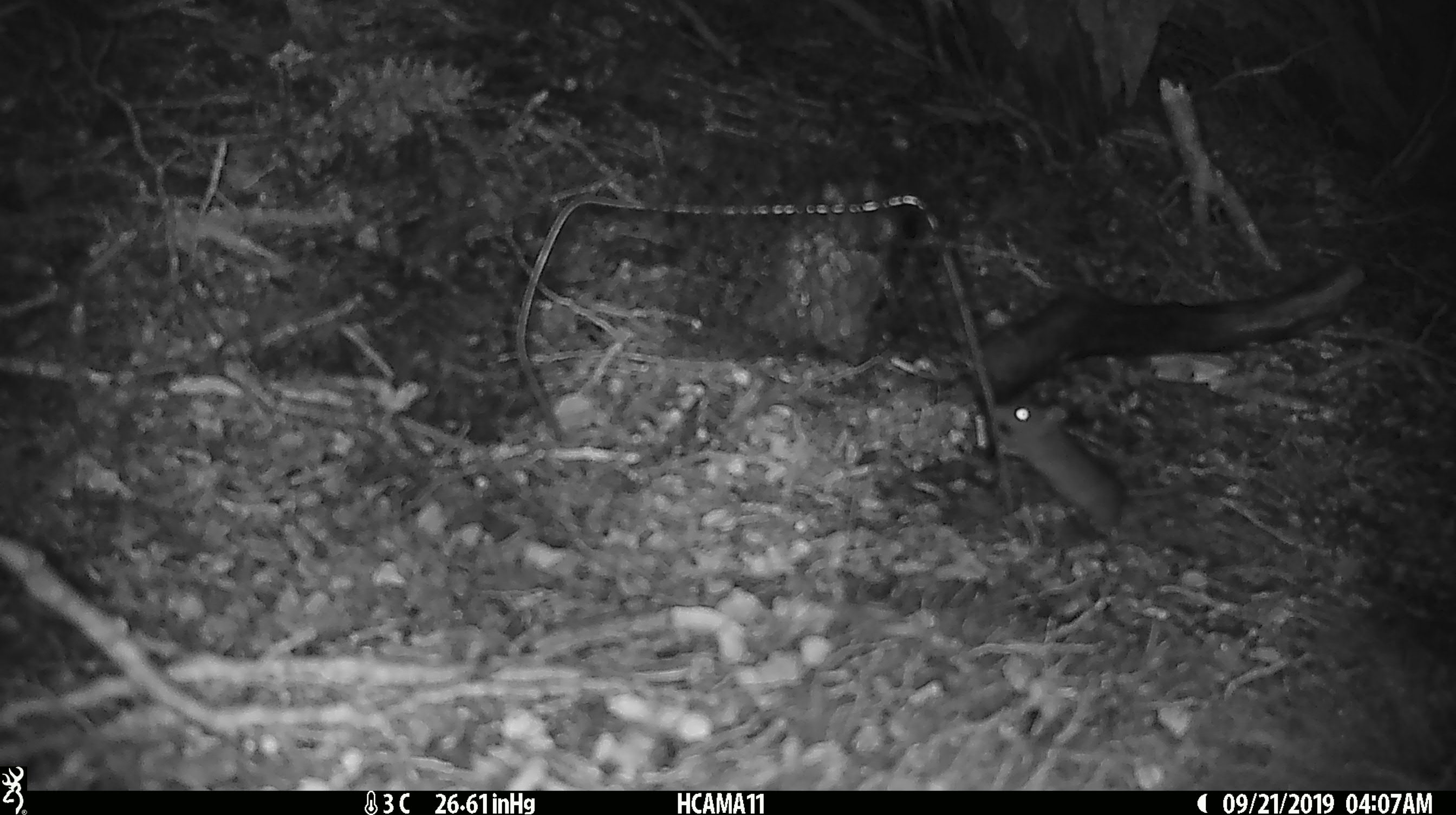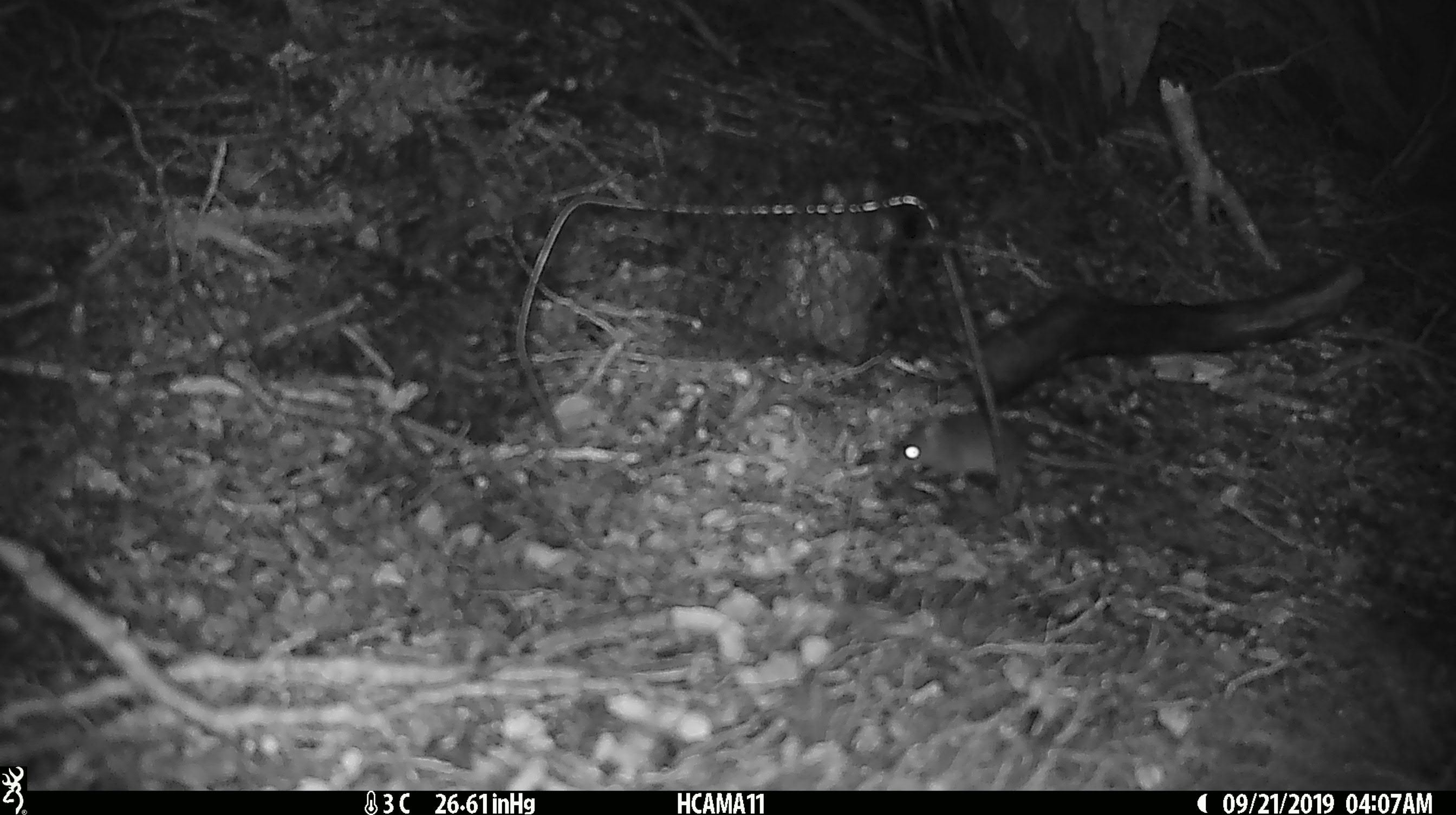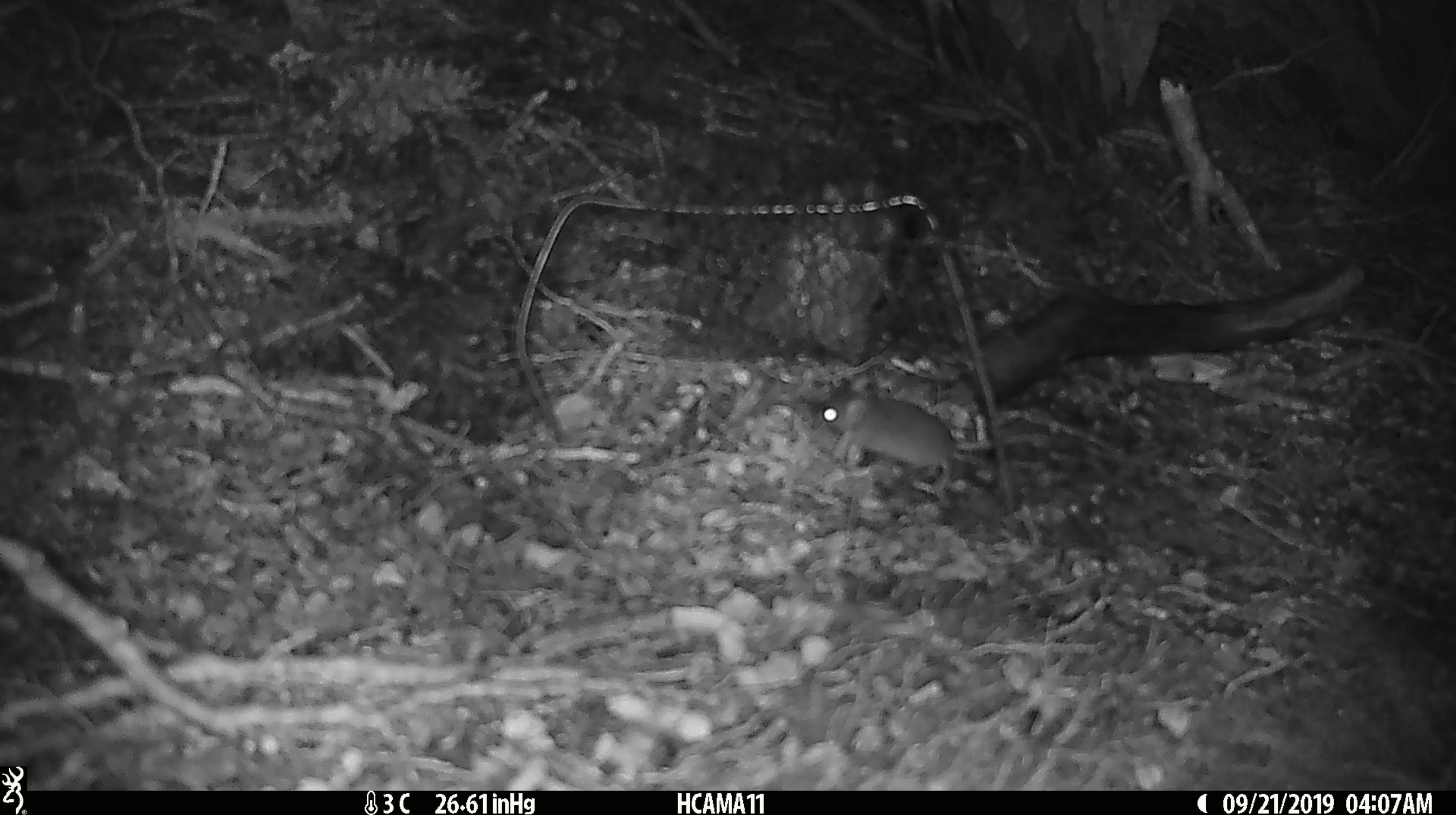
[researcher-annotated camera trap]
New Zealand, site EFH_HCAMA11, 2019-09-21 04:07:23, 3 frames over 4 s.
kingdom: Animalia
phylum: Chordata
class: Mammalia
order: Rodentia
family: Muridae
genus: Mus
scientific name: Mus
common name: mouse